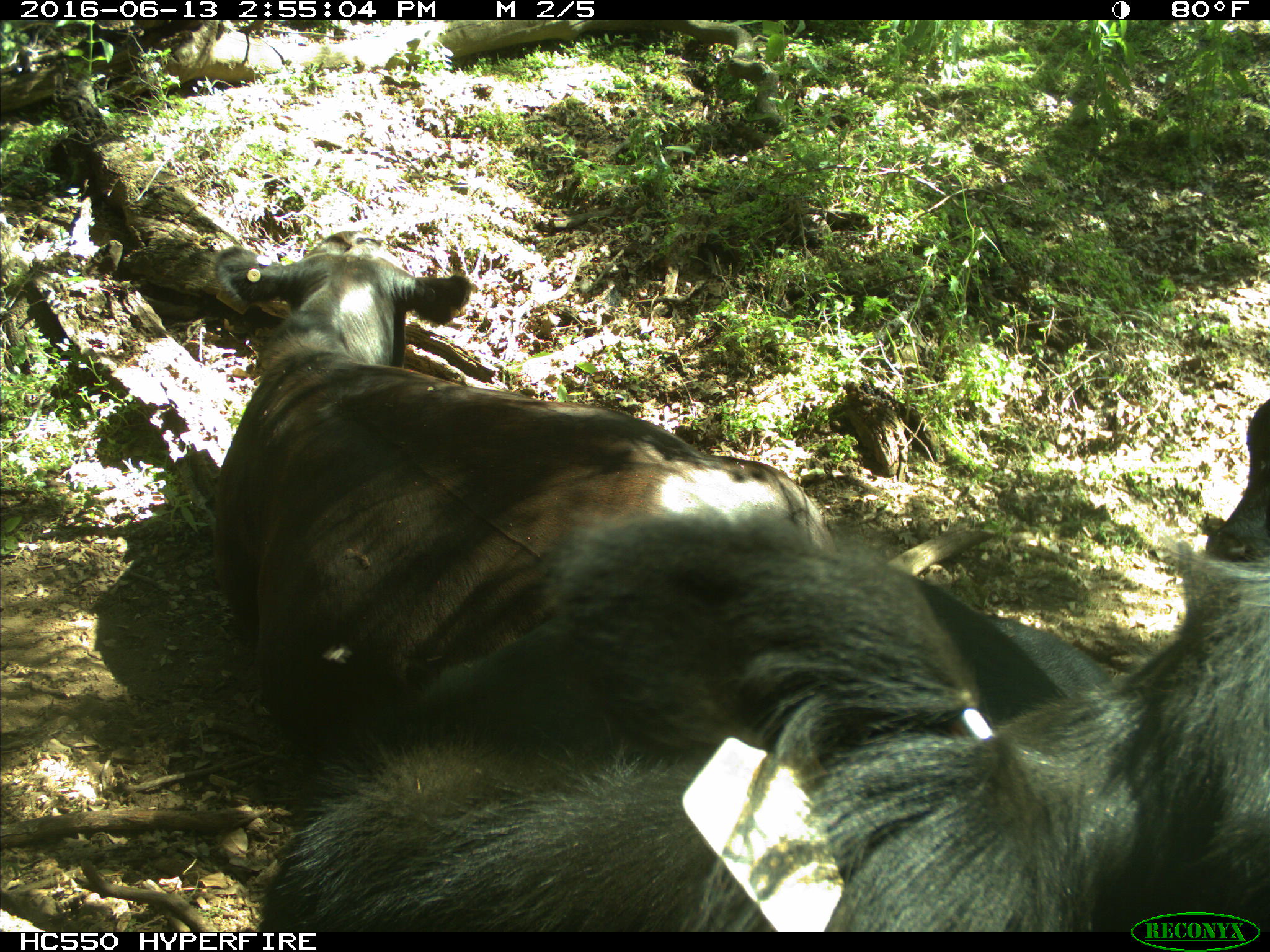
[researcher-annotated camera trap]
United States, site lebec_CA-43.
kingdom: Animalia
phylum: Chordata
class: Mammalia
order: Artiodactyla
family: Bovidae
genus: Bos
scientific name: Bos taurus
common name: domestic cow